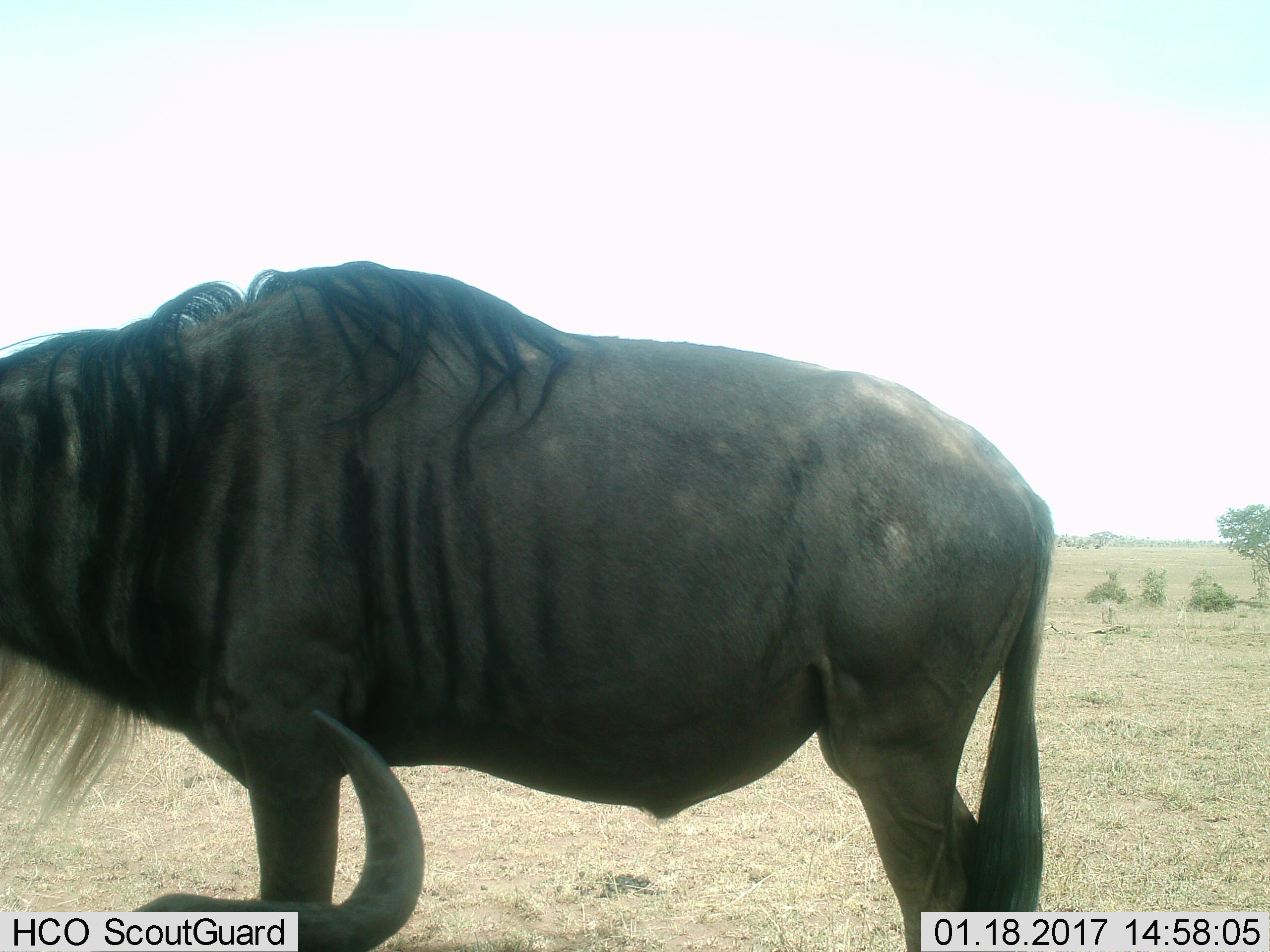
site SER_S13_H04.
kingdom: Animalia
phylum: Chordata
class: Mammalia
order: Artiodactyla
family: Bovidae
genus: Connochaetes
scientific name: Connochaetes taurinus taurinus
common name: blue wildebeest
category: wildebeestblue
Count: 2.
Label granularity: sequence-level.